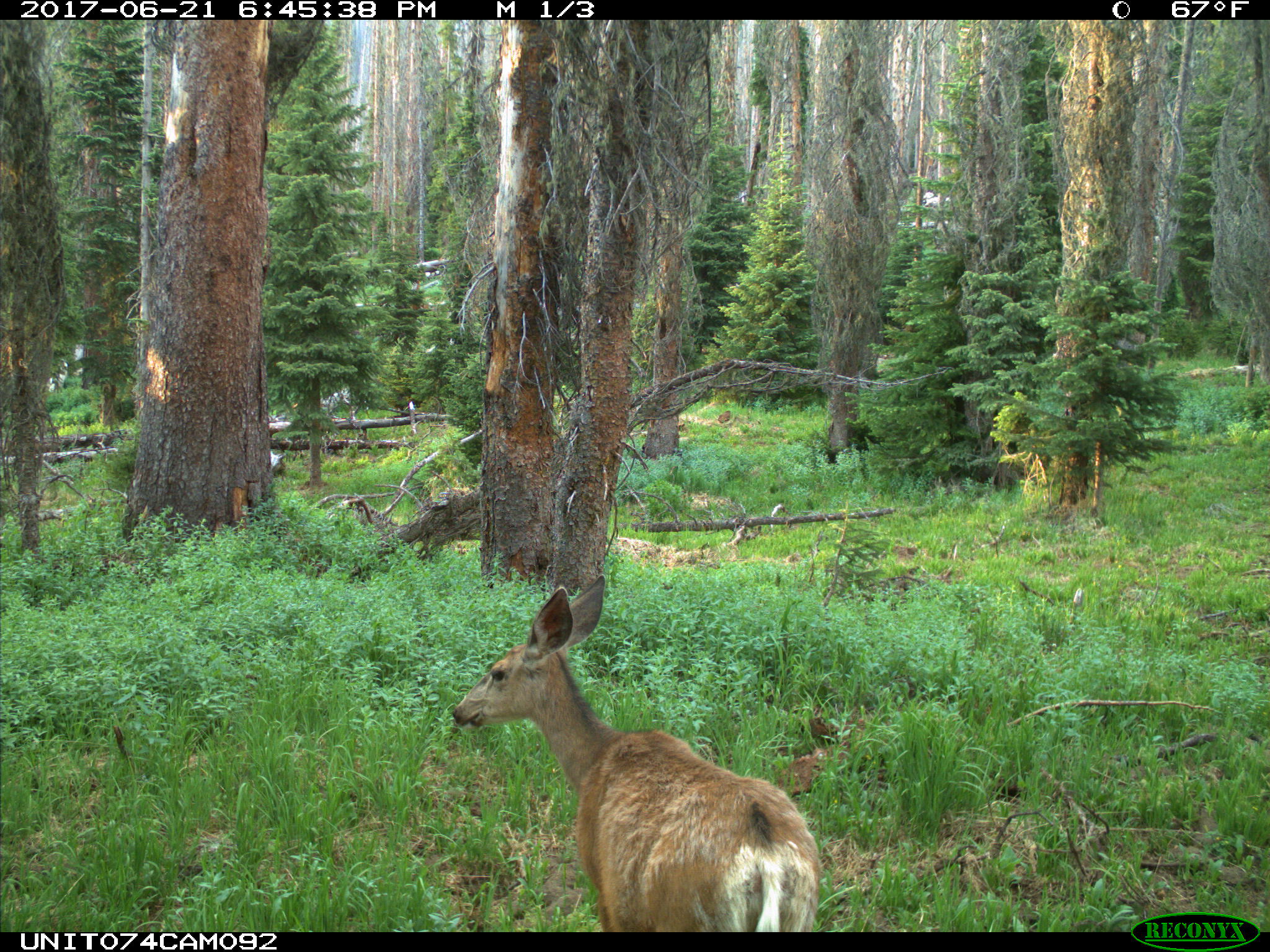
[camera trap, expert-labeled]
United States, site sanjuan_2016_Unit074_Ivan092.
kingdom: Animalia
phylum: Chordata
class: Mammalia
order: Artiodactyla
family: Cervidae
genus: Odocoileus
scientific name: Odocoileus hemionus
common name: mule deer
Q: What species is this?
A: Odocoileus hemionus (mule deer).